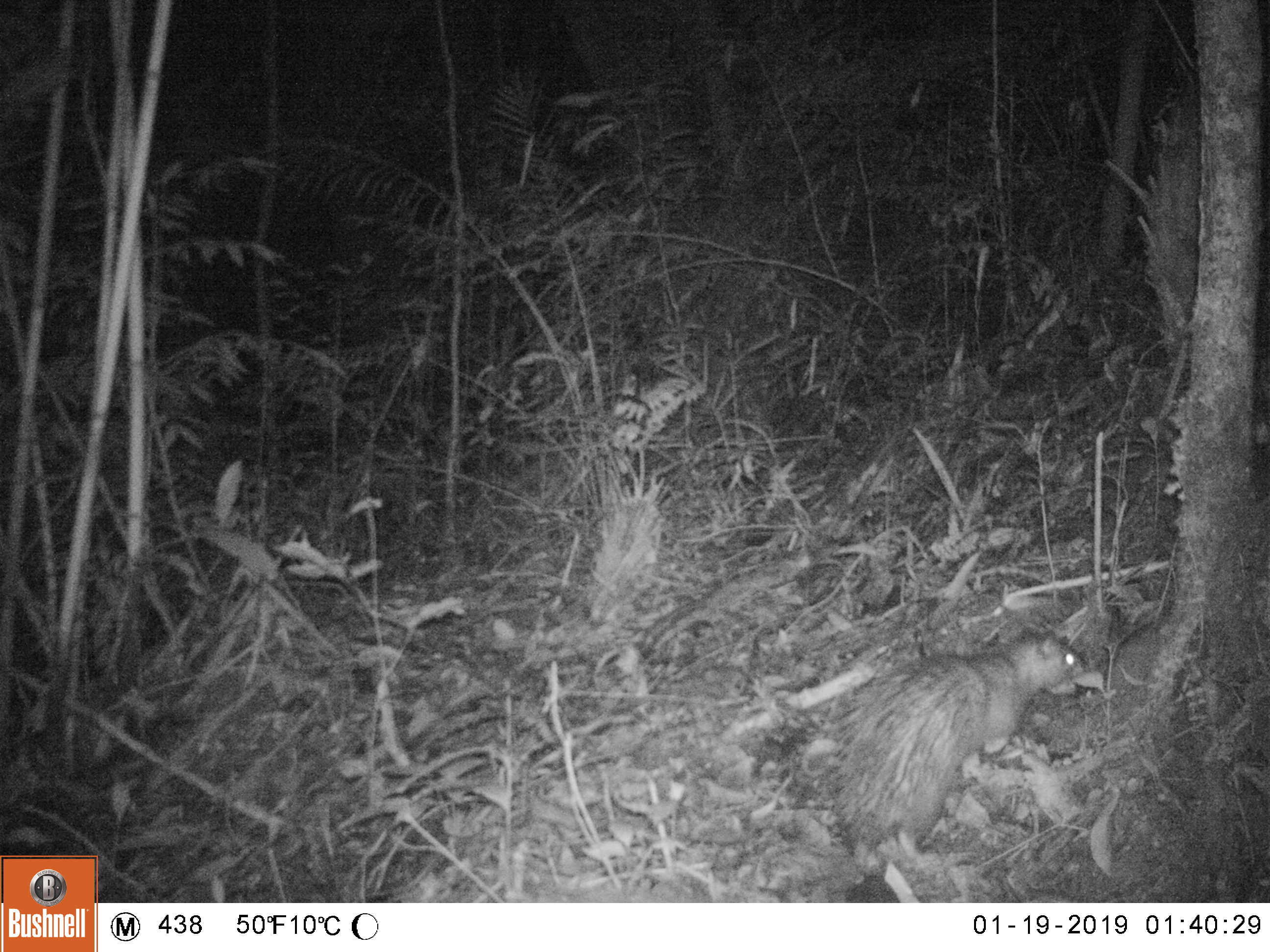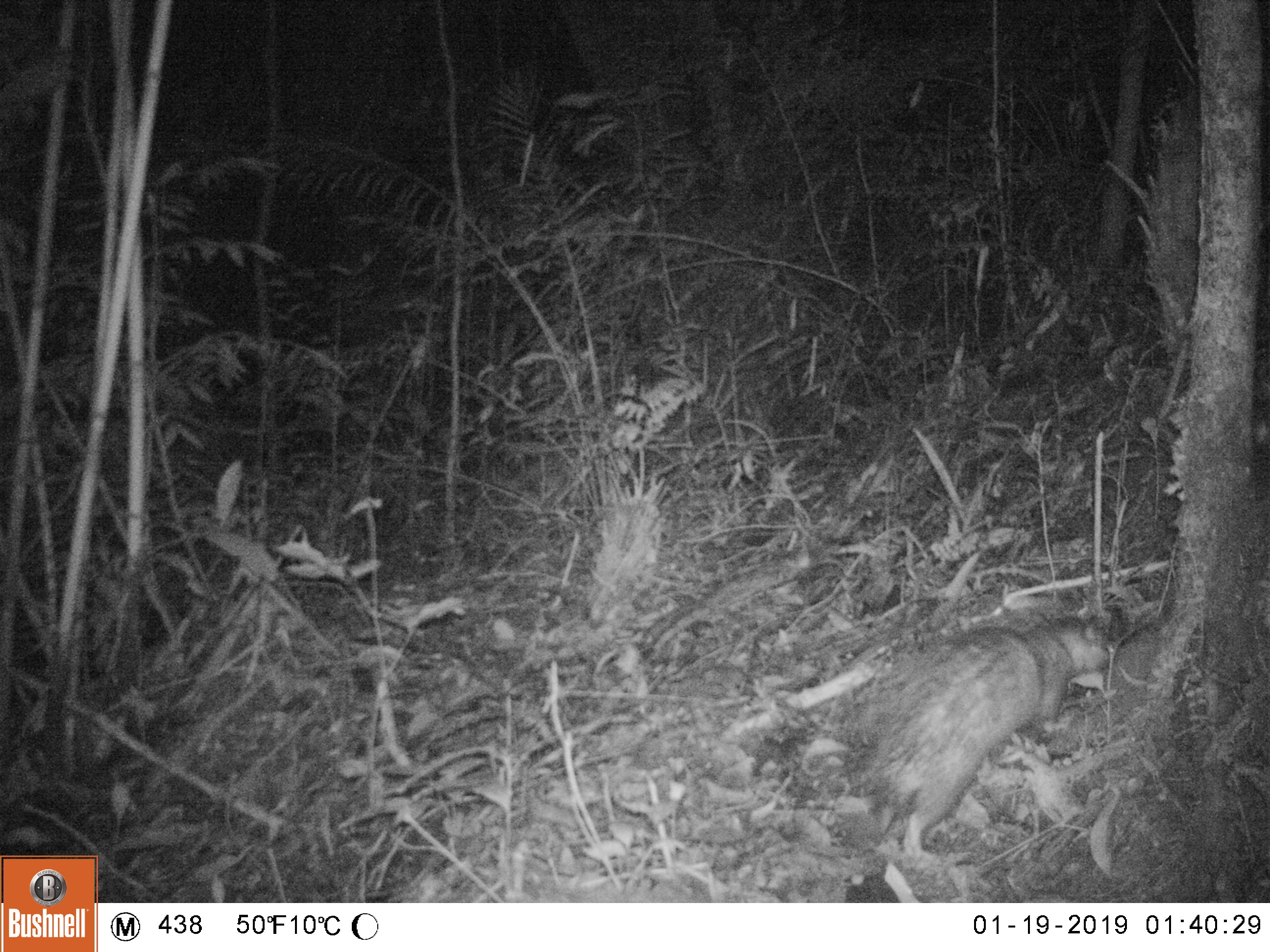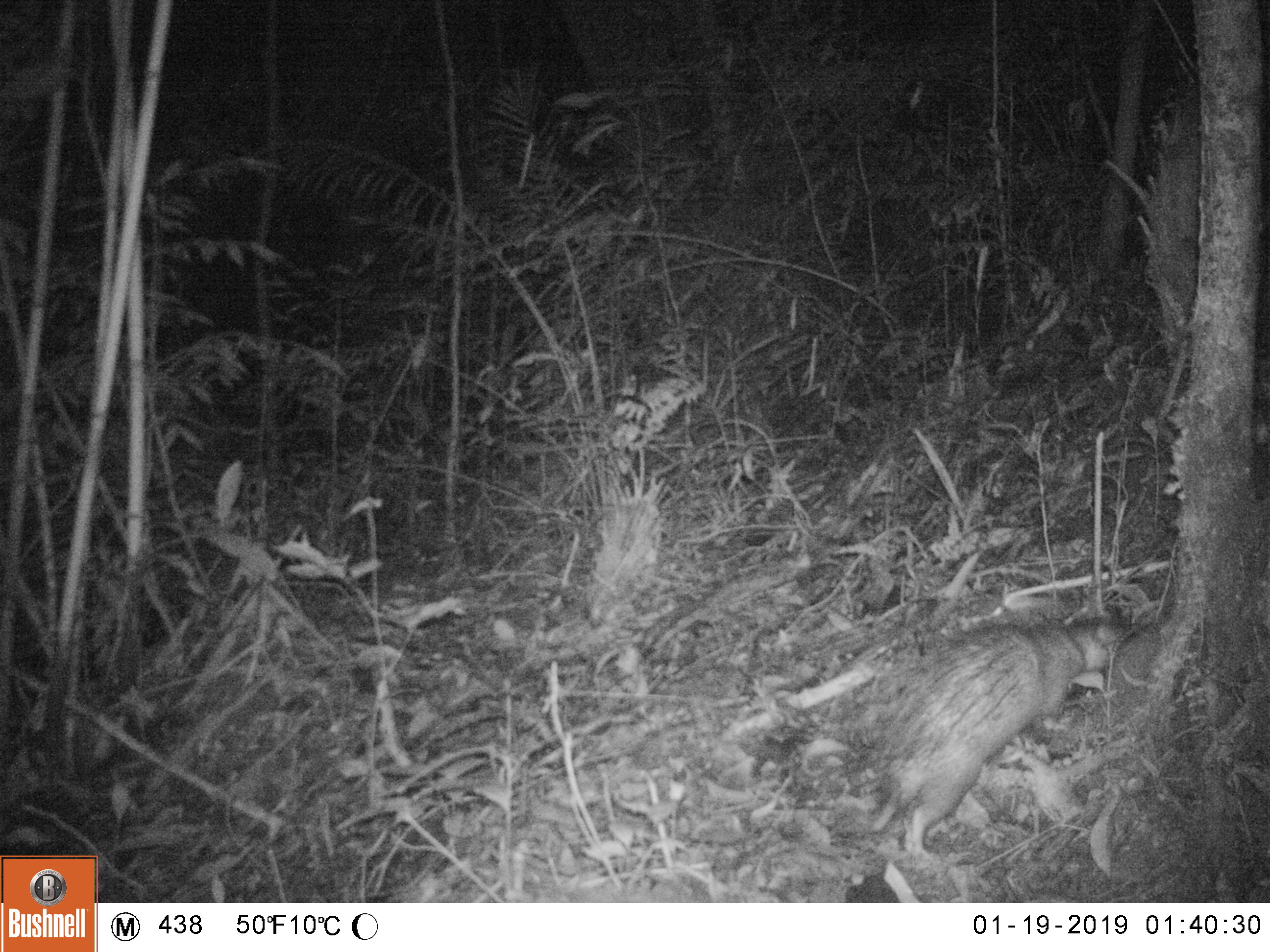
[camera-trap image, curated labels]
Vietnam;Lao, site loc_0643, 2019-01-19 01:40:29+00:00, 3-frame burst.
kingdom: Animalia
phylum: Chordata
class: Mammalia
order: Rodentia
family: Hystricidae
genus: Atherurus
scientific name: Atherurus macrourus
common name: asiatic brush-tailed porcupine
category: asiatic brush tailed porcupine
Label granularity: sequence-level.